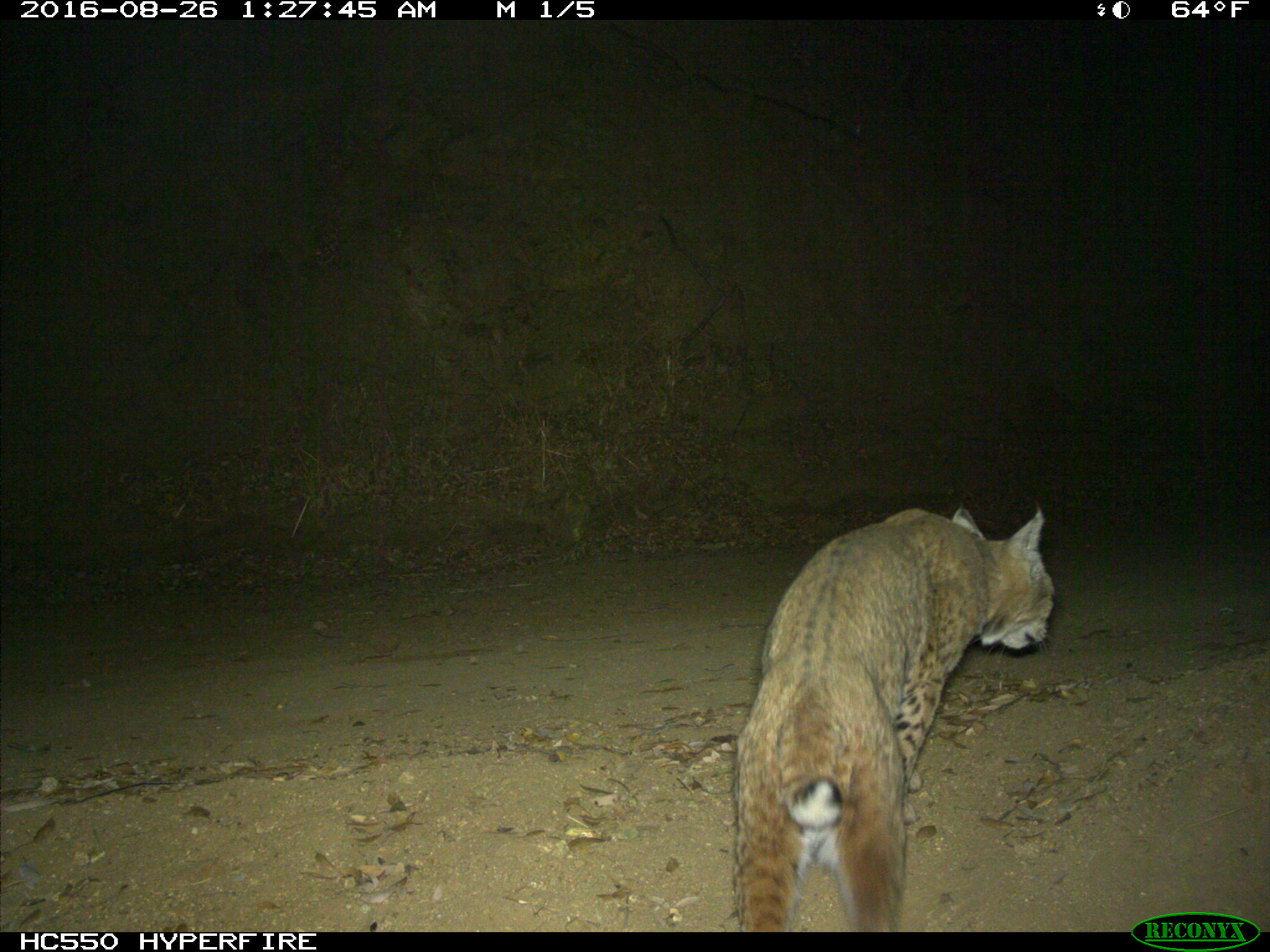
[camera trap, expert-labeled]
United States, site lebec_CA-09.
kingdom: Animalia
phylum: Chordata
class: Mammalia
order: Carnivora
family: Felidae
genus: Lynx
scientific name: Lynx rufus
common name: bobcat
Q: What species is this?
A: Lynx rufus (bobcat).